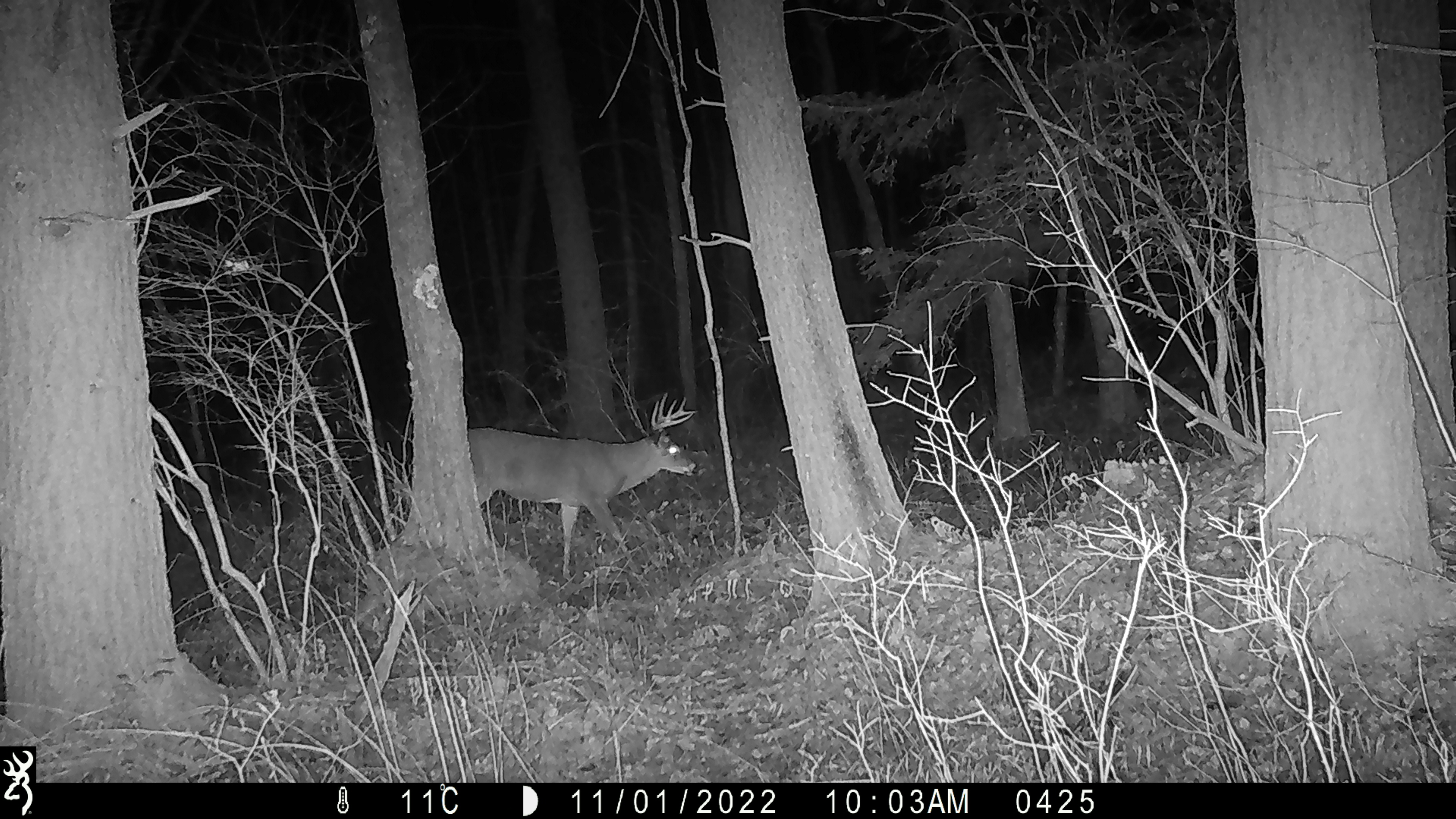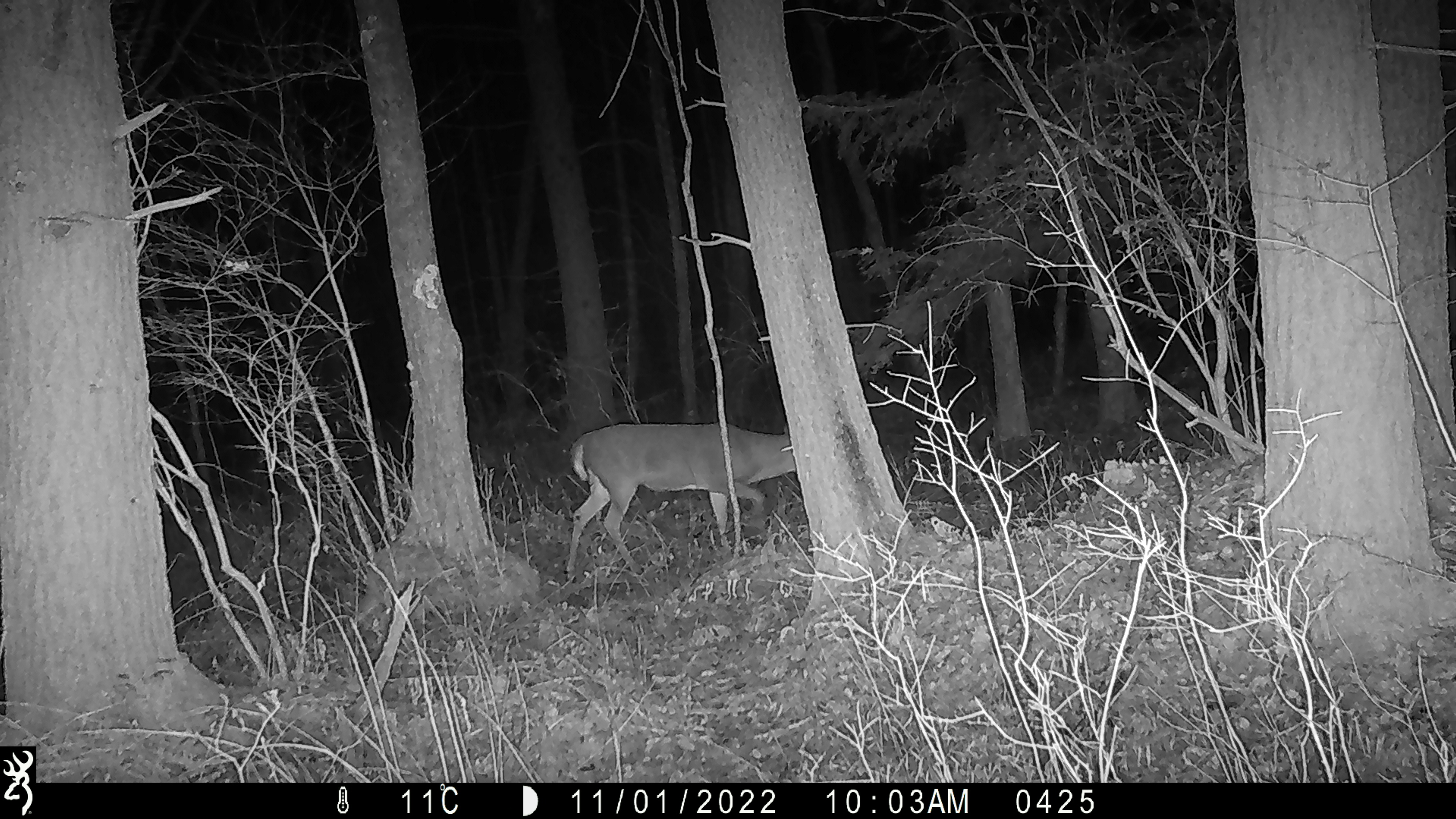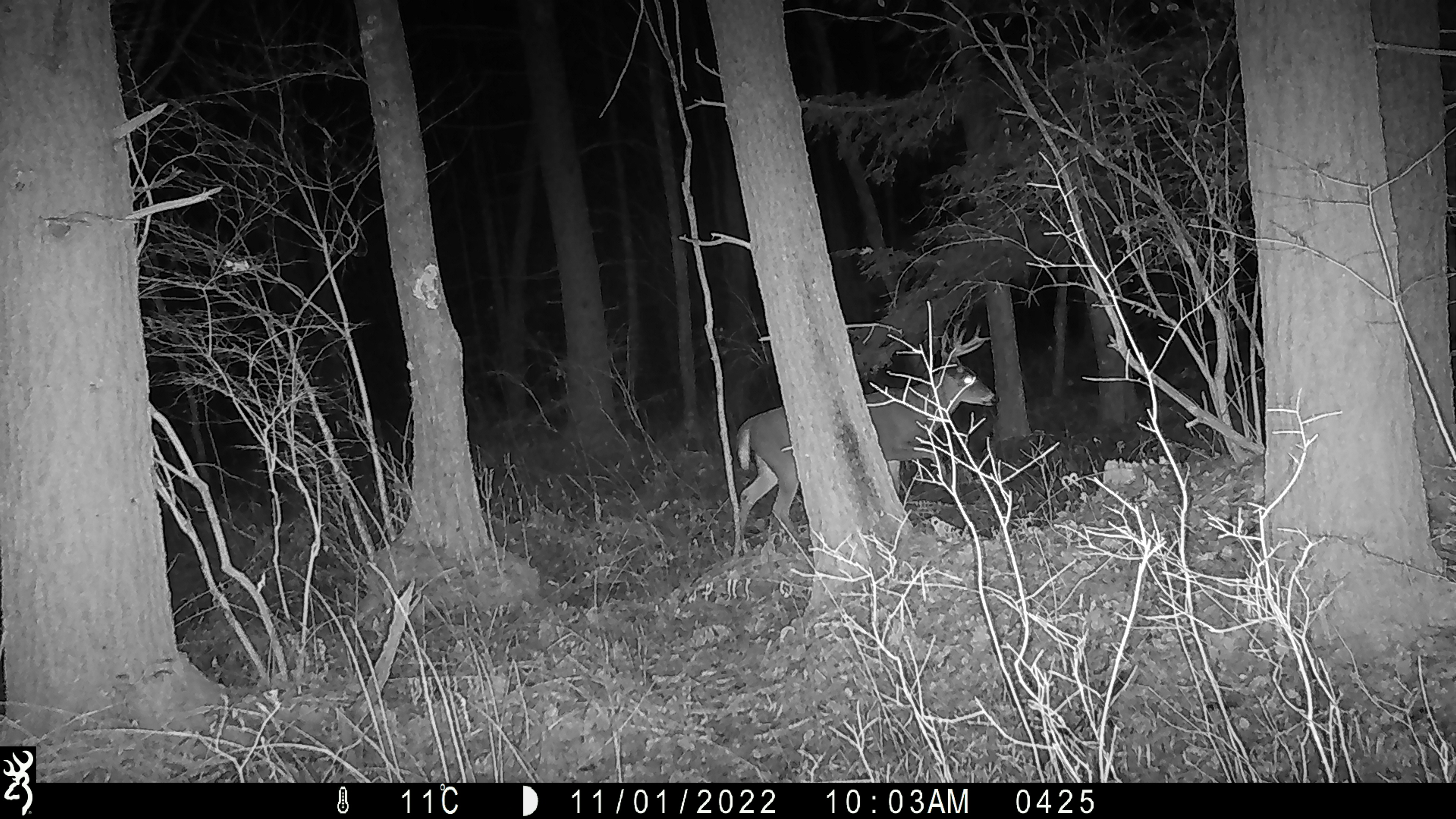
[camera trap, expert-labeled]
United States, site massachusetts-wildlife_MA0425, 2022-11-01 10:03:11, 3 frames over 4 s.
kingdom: Animalia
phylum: Chordata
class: Mammalia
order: Artiodactyla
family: Cervidae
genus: Odocoileus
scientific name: Odocoileus virginianus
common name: white-tailed deer